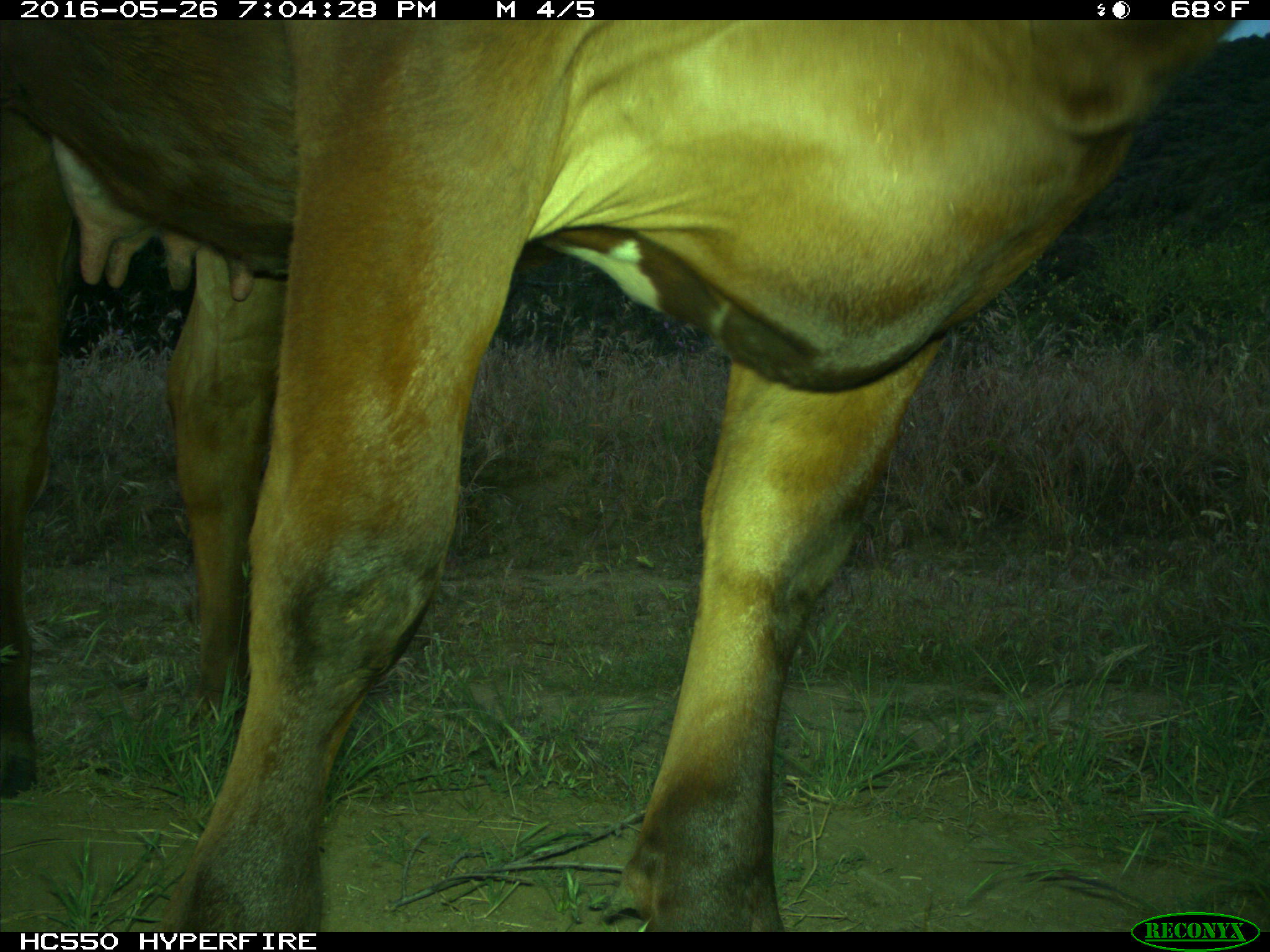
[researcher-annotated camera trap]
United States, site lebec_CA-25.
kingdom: Animalia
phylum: Chordata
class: Mammalia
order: Artiodactyla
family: Bovidae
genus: Bos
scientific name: Bos taurus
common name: domestic cow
Bos taurus (domestic cow).